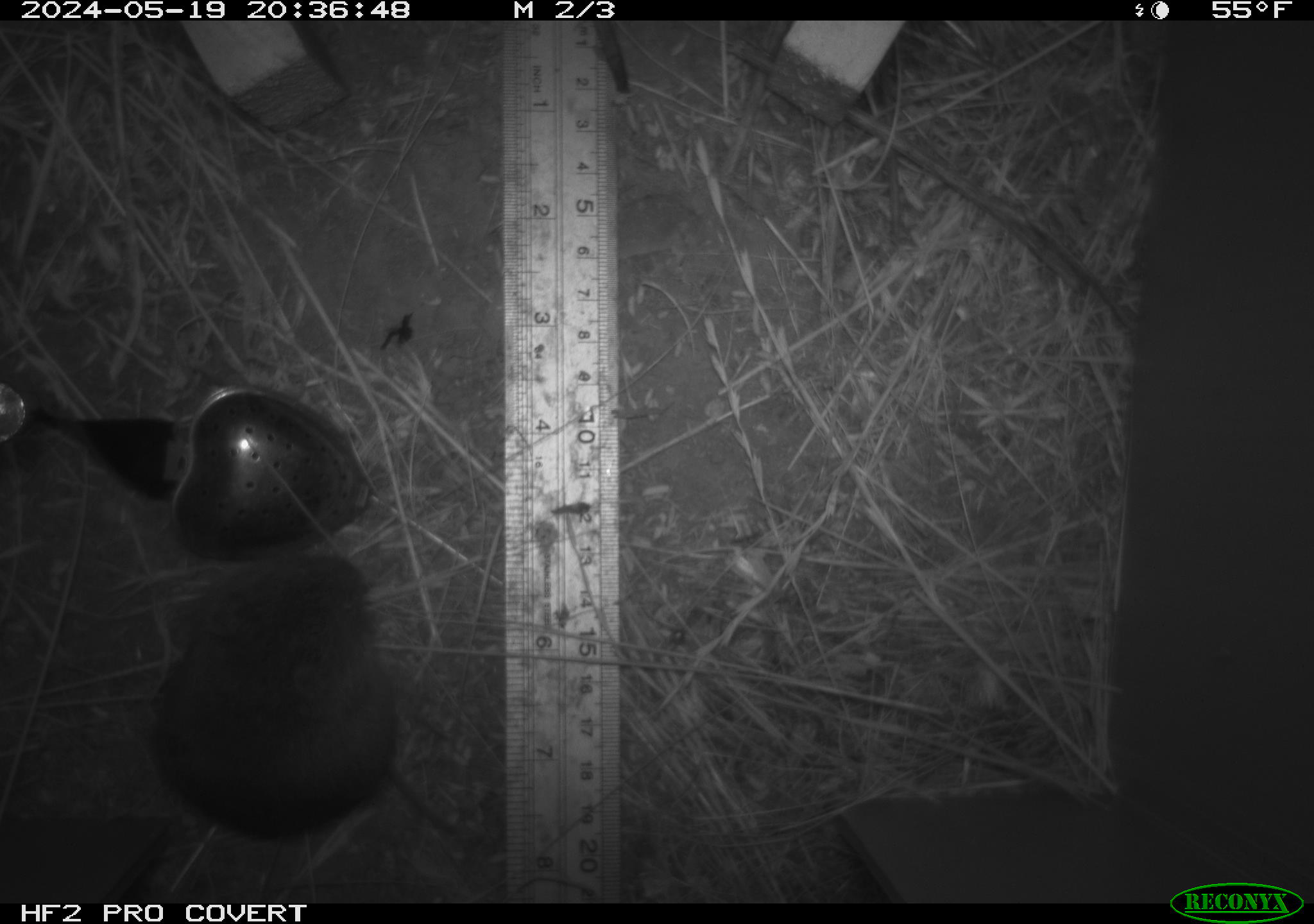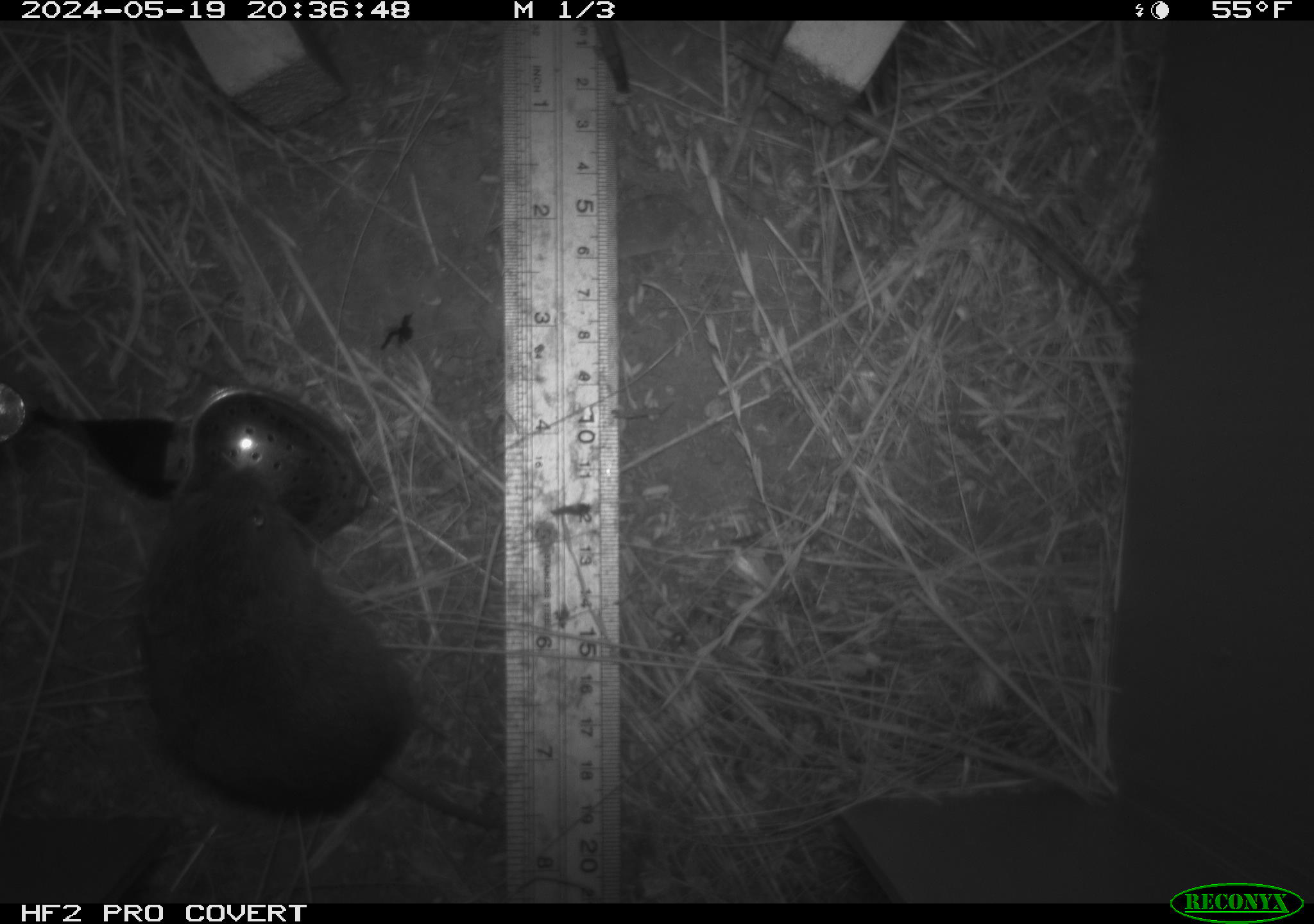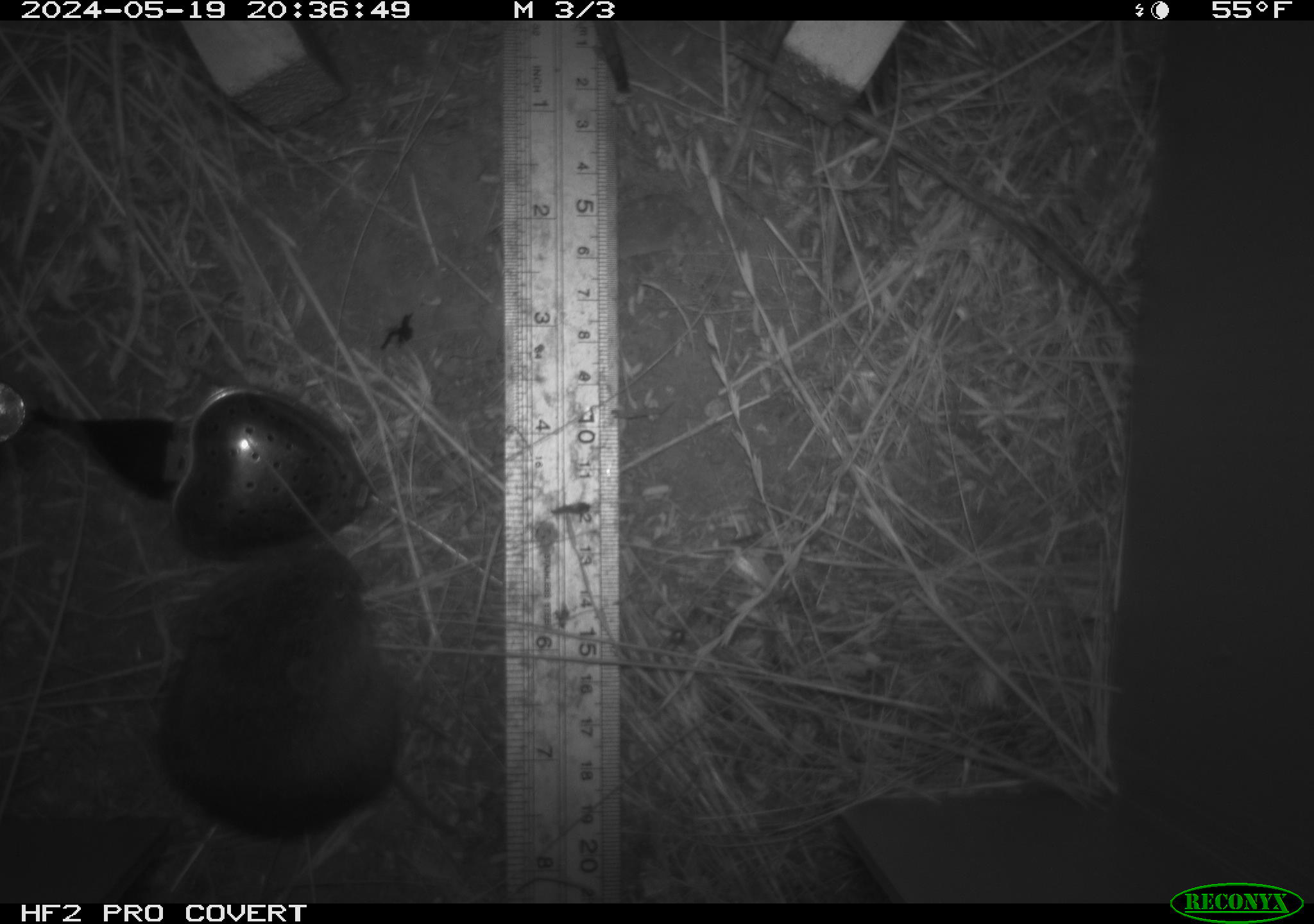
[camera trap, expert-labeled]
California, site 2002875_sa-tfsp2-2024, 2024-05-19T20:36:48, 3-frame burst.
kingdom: Animalia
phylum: Chordata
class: Mammalia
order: Rodentia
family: Cricetidae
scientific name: Arvicolinae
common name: voles, lemmings, and muskrats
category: arvicolinae subfamily